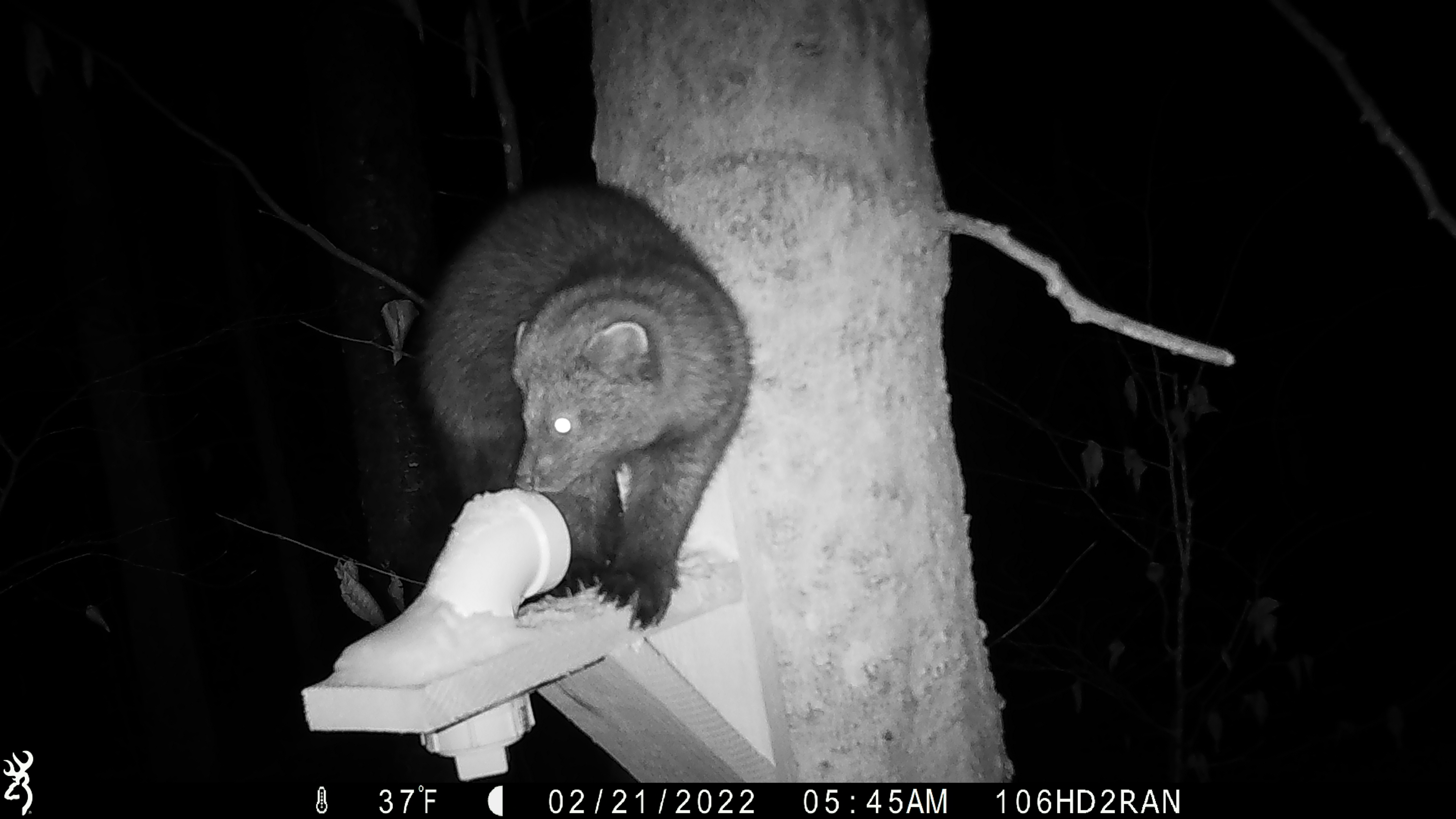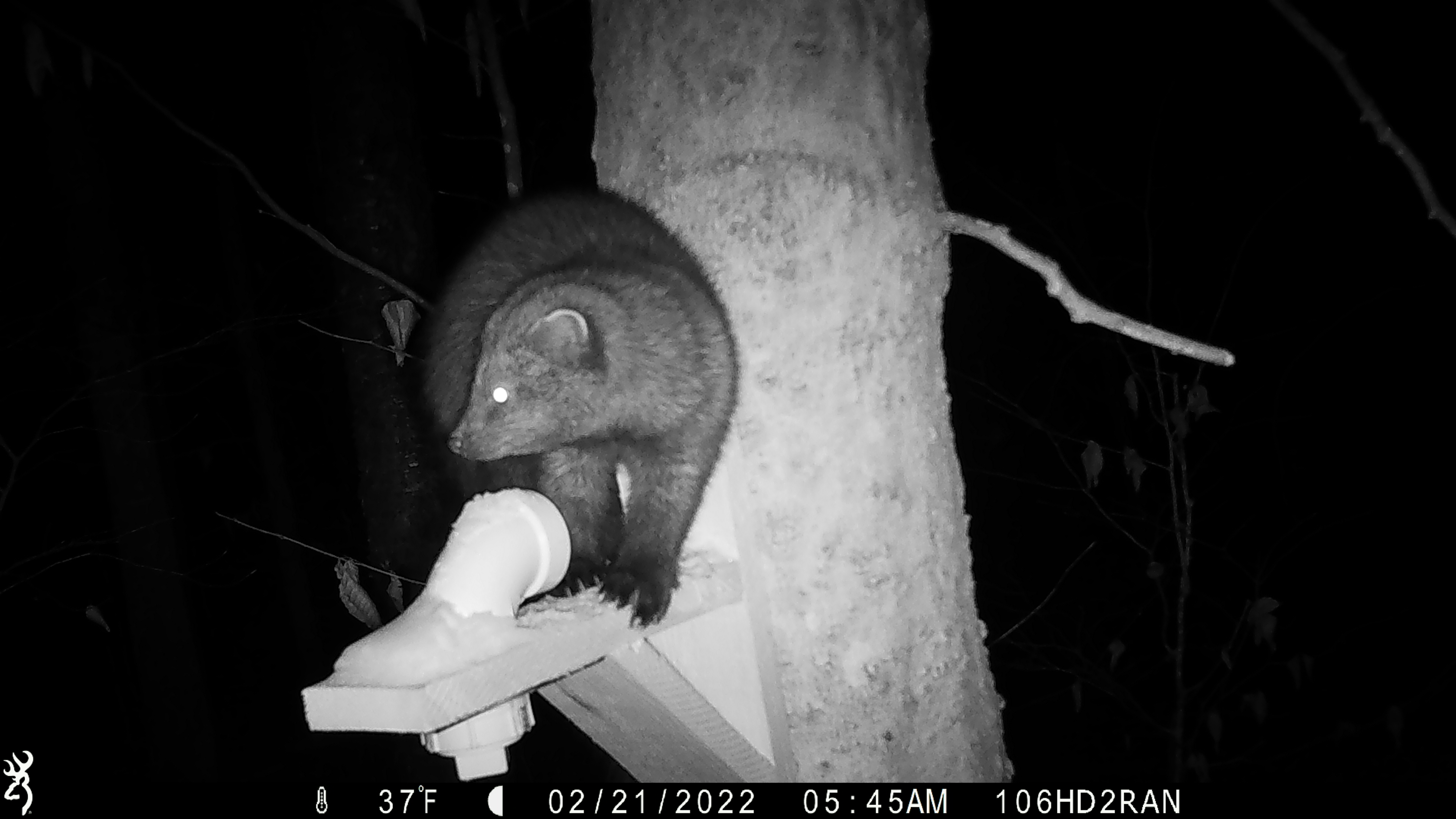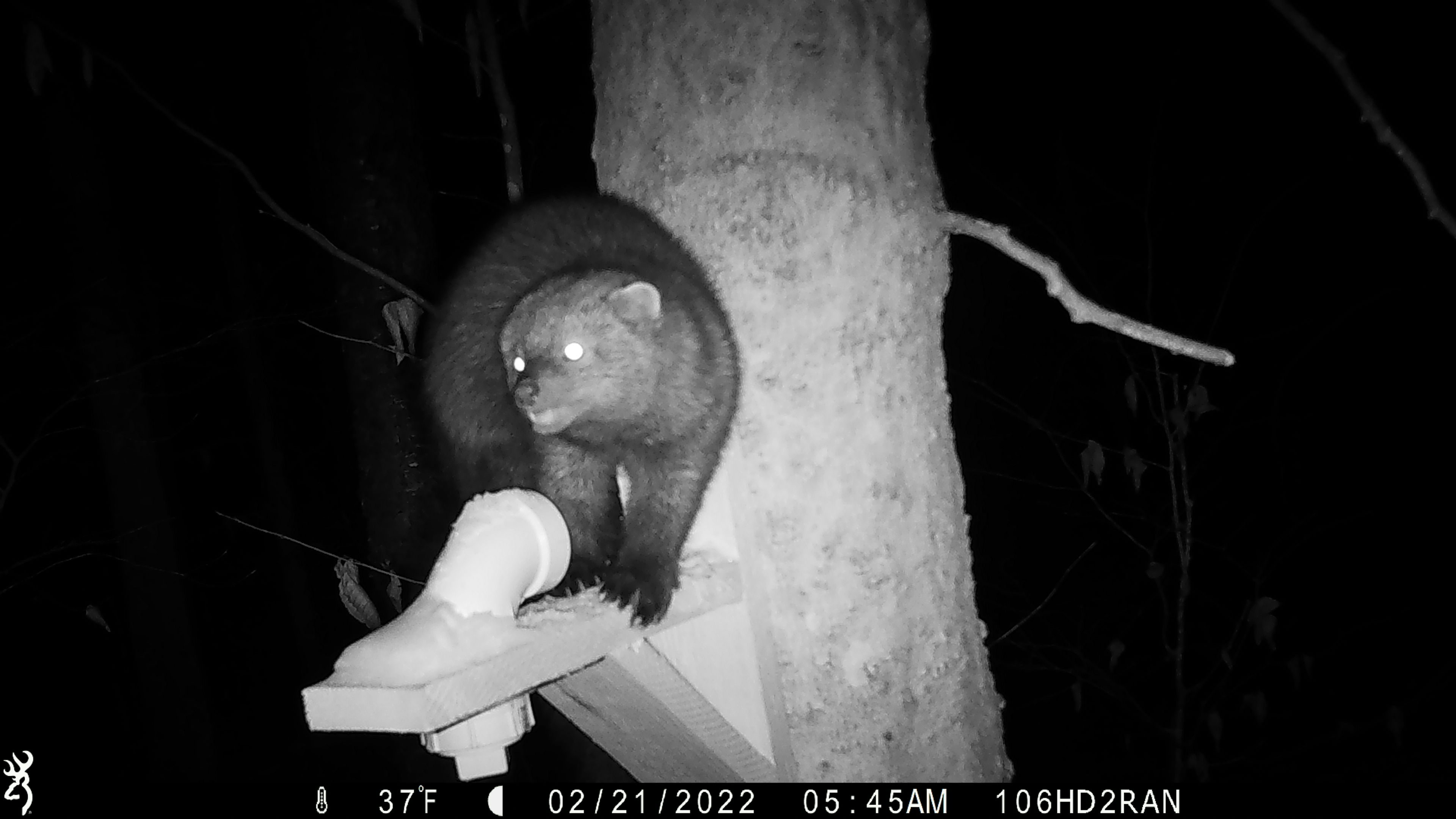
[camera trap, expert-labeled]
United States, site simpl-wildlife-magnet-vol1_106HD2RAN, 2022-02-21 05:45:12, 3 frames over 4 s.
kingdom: Animalia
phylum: Chordata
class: Mammalia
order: Carnivora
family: Mustelidae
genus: Pekania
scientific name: Pekania pennanti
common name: fisher